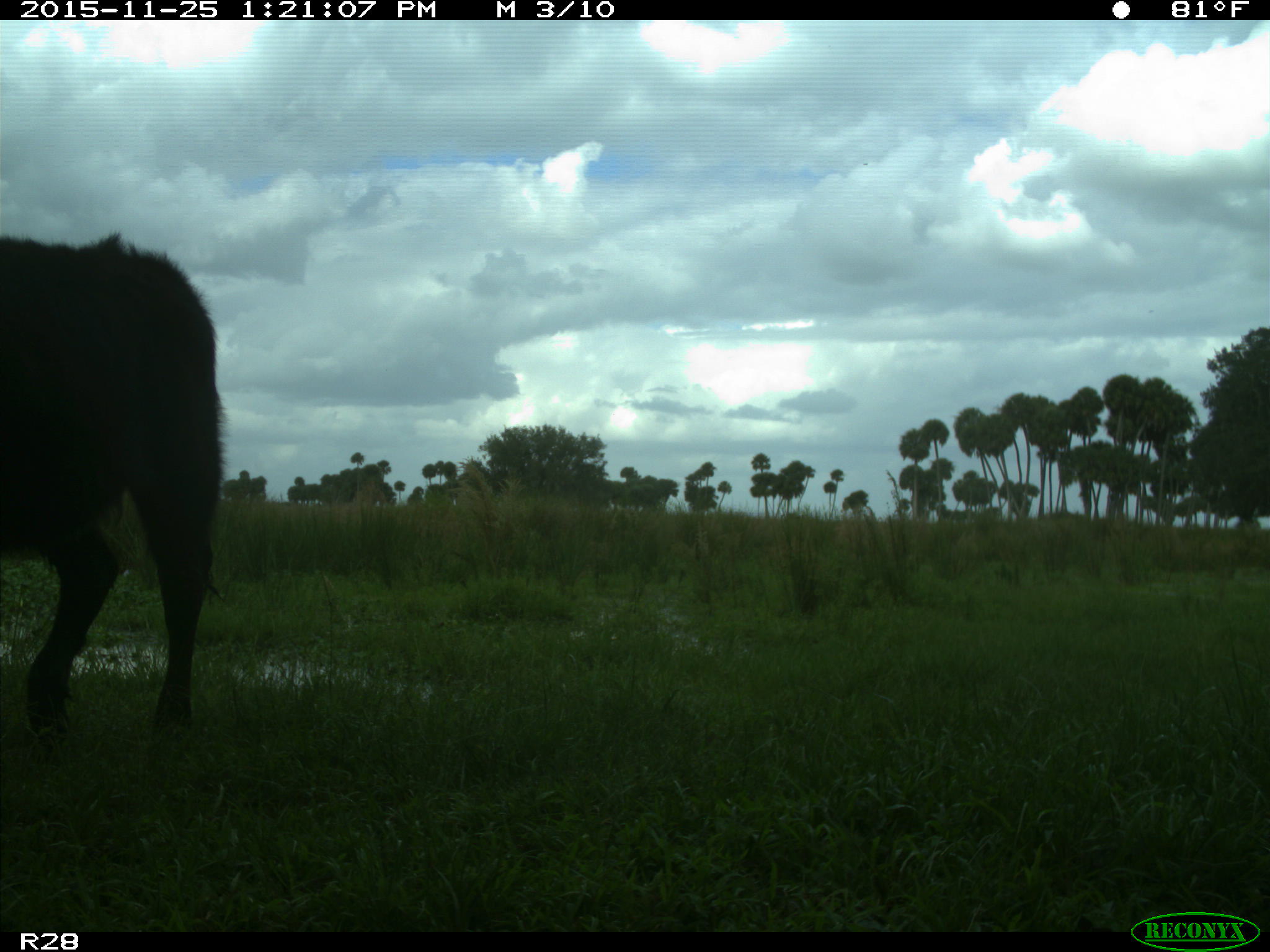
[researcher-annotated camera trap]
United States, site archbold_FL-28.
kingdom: Animalia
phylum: Chordata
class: Mammalia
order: Artiodactyla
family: Bovidae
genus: Bos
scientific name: Bos taurus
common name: domestic cow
Bos taurus (domestic cow).